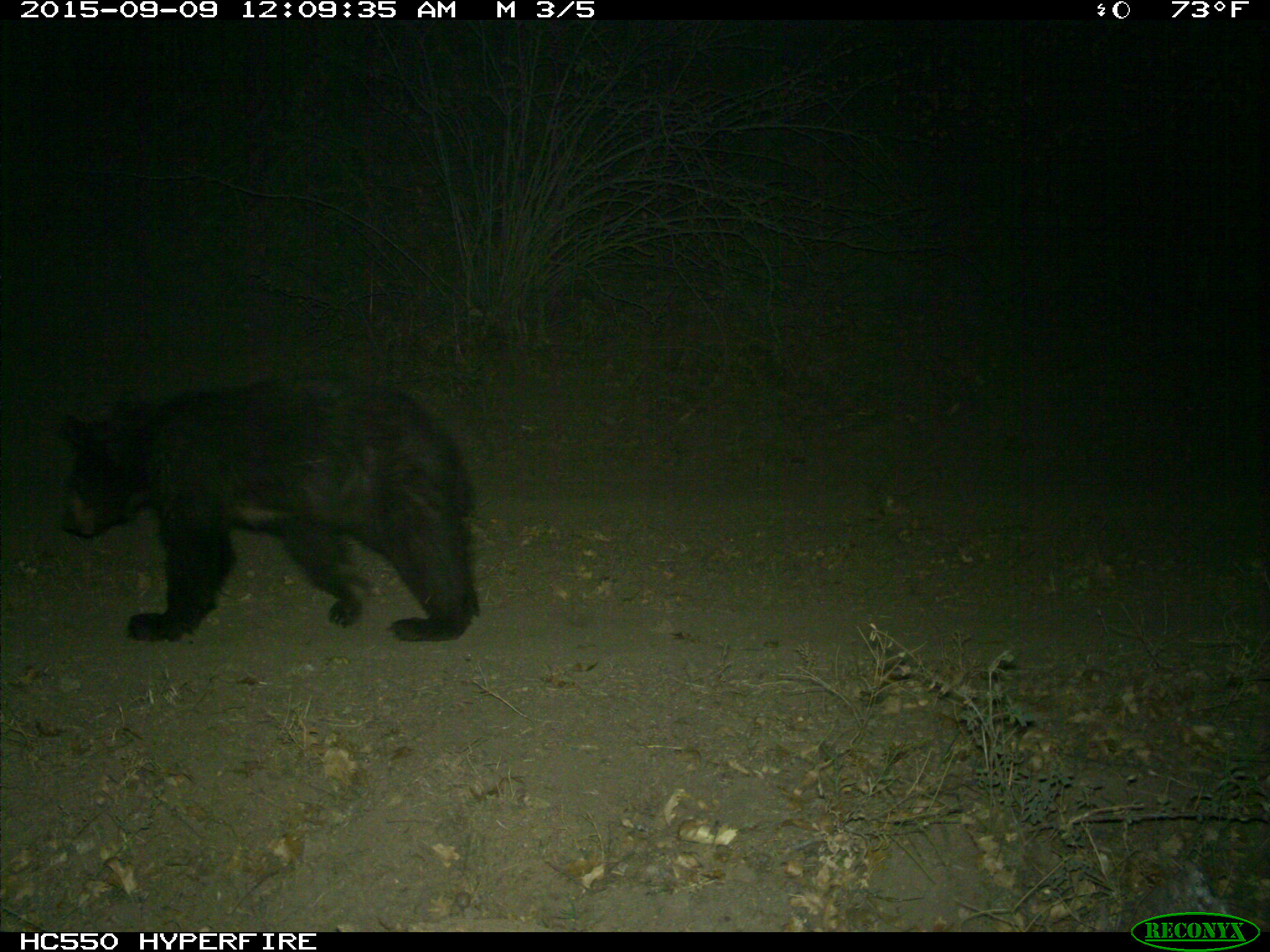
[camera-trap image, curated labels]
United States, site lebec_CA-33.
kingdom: Animalia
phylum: Chordata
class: Mammalia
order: Carnivora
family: Ursidae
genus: Ursus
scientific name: Ursus americanus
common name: american black bear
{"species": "Ursus americanus (american black bear)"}